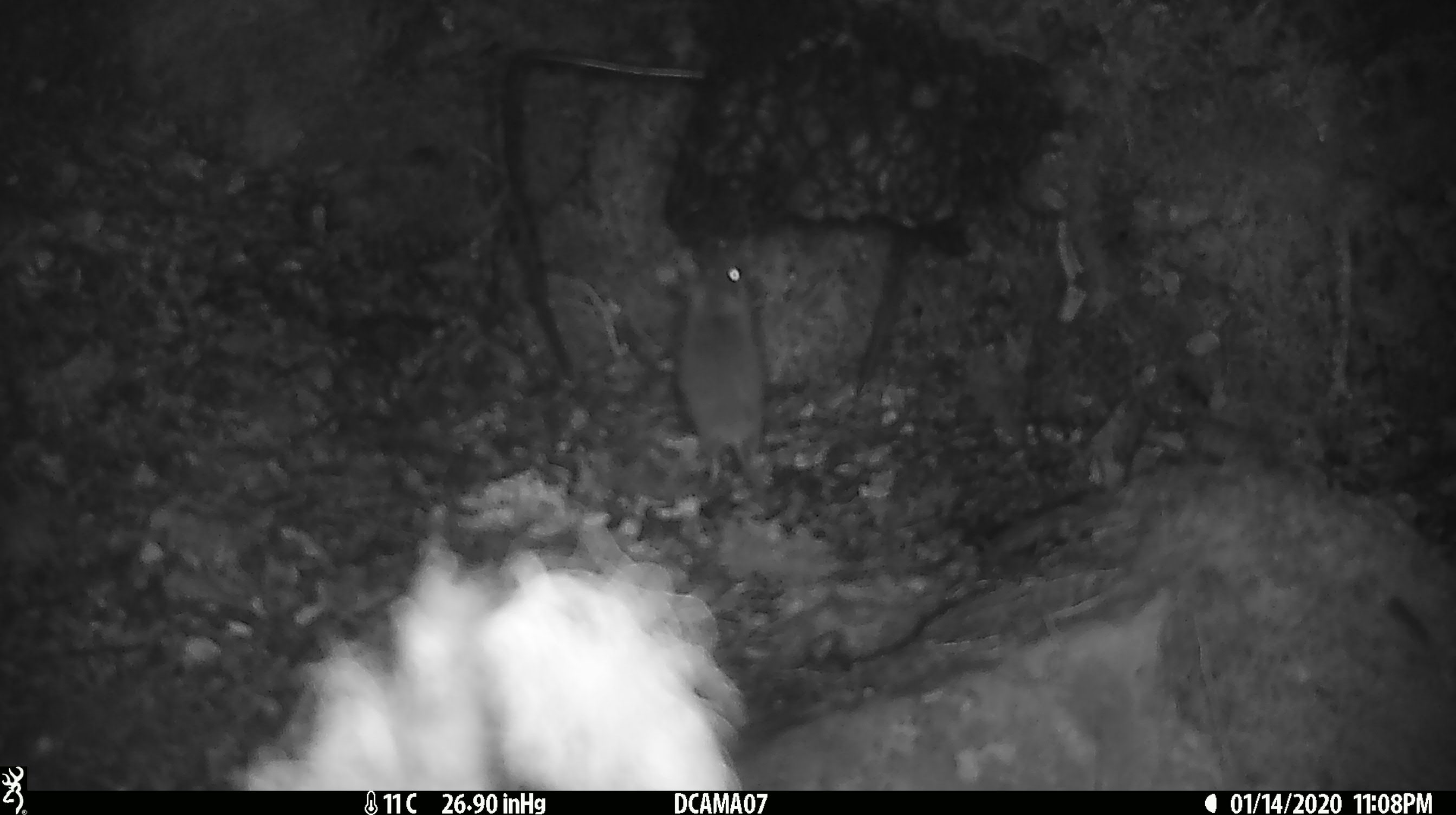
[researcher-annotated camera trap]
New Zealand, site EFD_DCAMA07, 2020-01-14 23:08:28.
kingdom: Animalia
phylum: Chordata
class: Mammalia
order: Rodentia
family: Muridae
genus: Mus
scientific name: Mus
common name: mouse